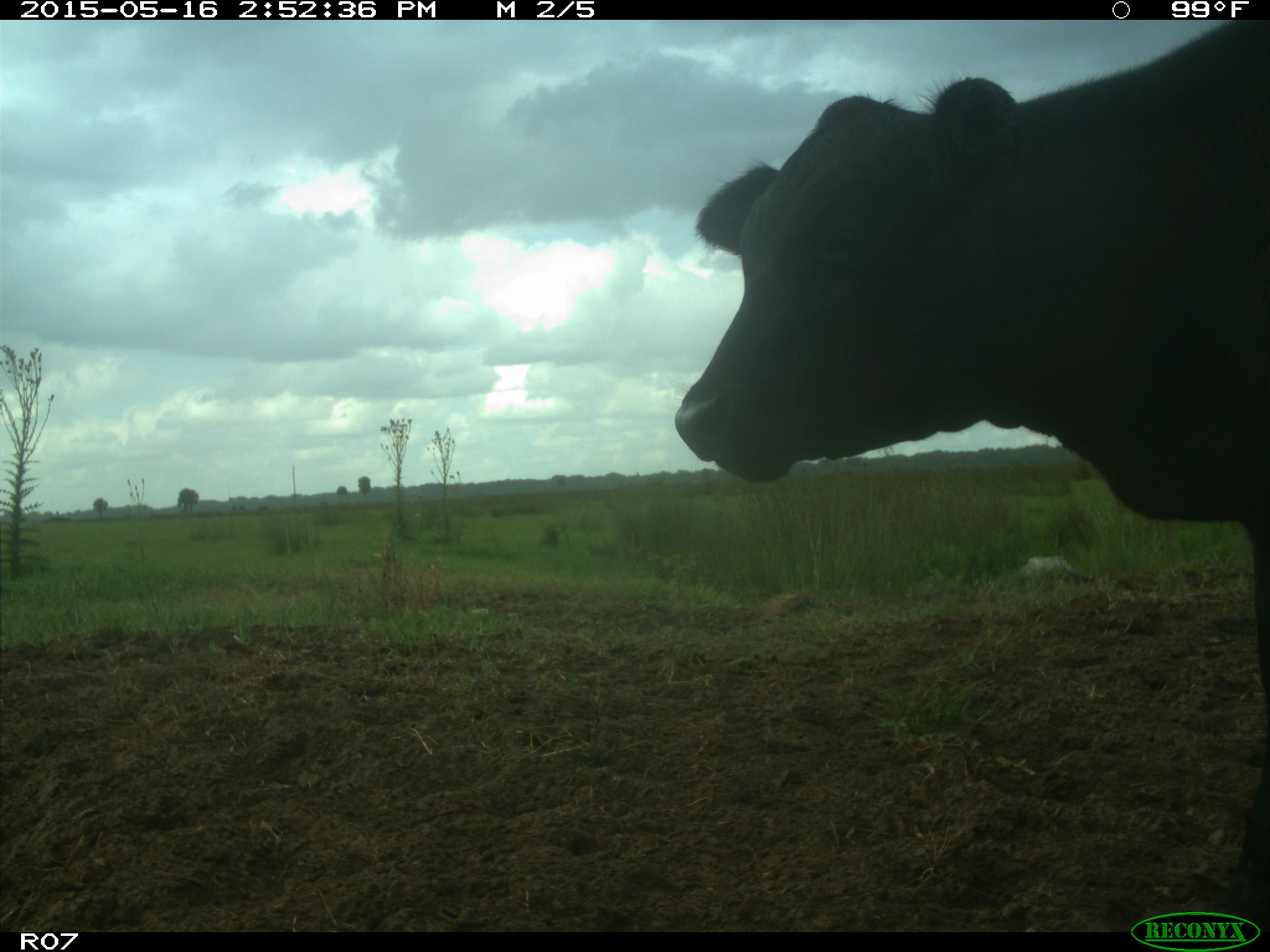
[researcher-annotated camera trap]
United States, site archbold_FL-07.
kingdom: Animalia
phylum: Chordata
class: Mammalia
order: Artiodactyla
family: Bovidae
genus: Bos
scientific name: Bos taurus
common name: domestic cow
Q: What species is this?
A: Bos taurus (domestic cow).